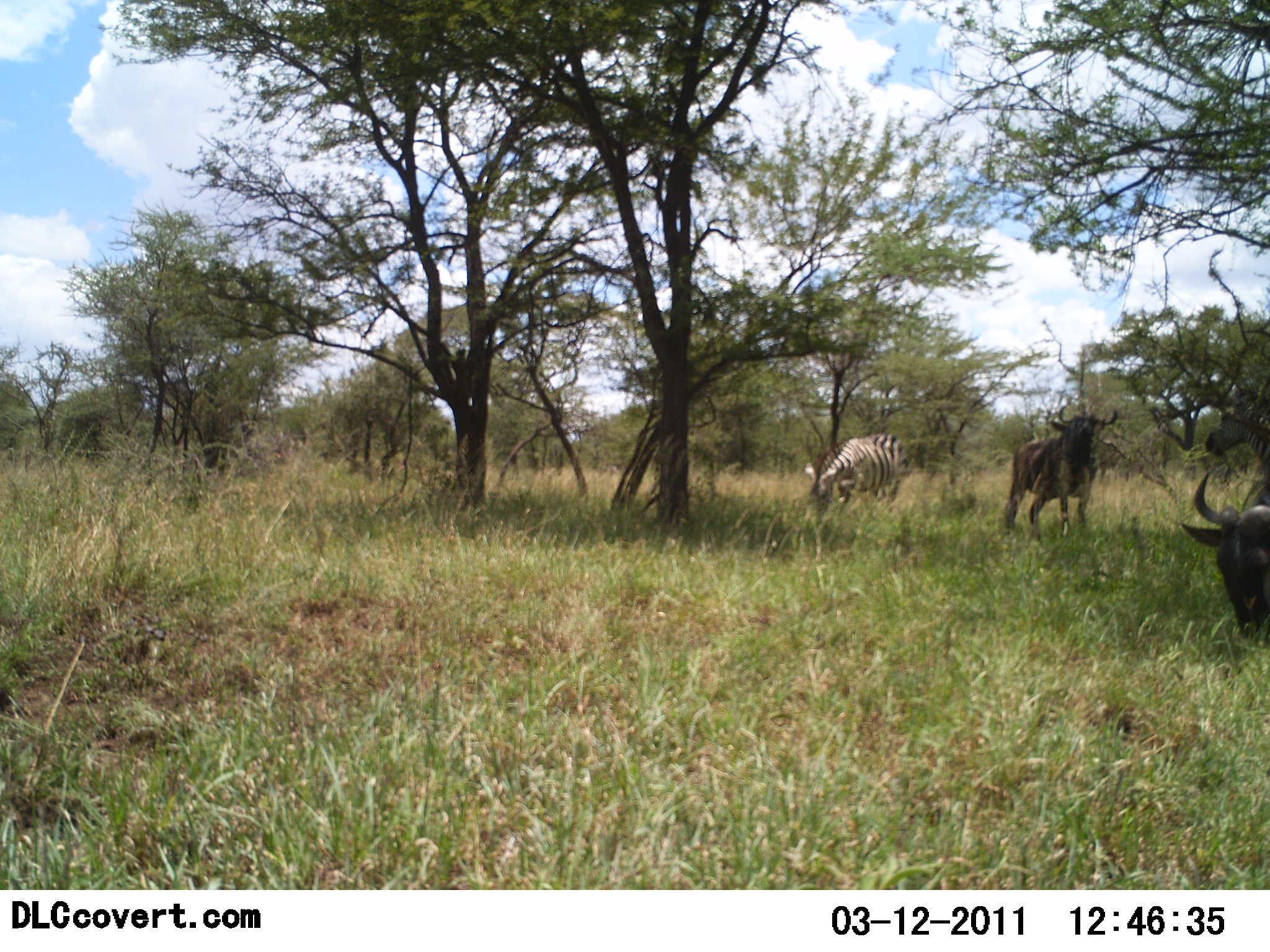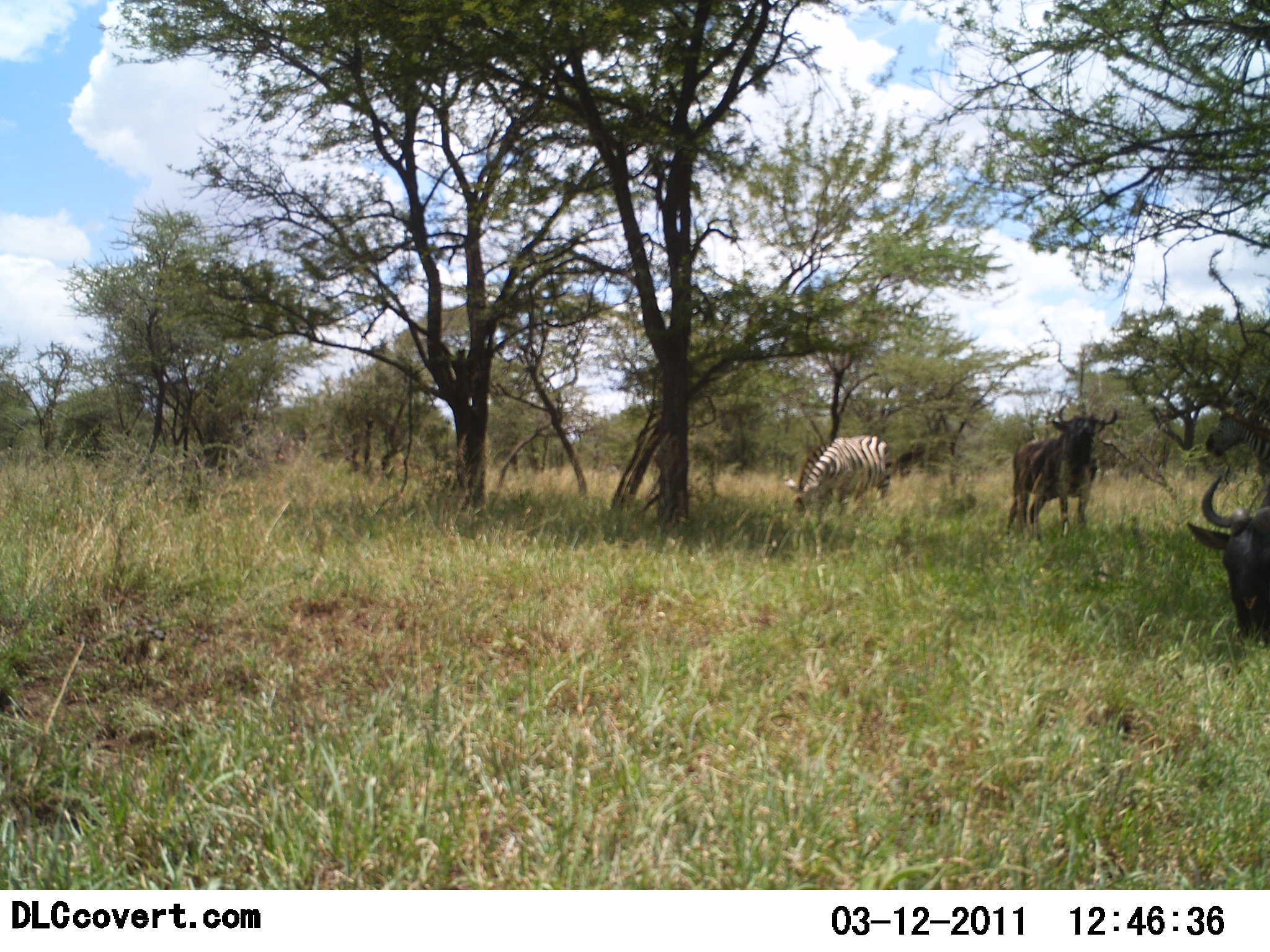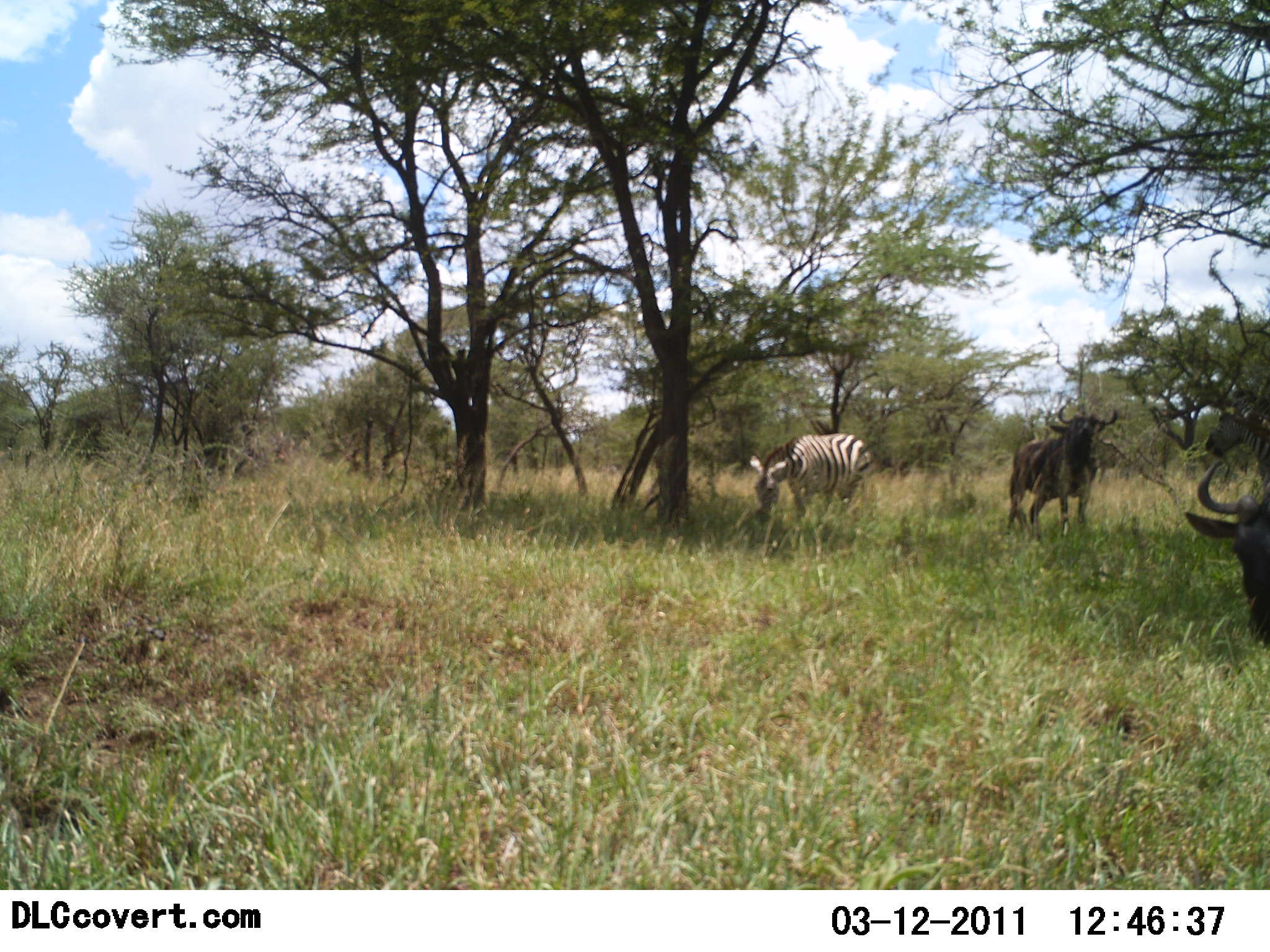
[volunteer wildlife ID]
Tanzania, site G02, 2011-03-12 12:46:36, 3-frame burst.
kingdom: Animalia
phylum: Chordata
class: Mammalia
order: Artiodactyla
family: Bovidae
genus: Connochaetes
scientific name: Connochaetes taurinus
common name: blue wildebeest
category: wildebeest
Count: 2.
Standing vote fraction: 80%.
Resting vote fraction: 0%.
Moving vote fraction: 10%.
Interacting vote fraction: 0%.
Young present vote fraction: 0%.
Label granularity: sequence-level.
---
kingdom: Animalia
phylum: Chordata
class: Mammalia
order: Perissodactyla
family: Equidae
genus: Equus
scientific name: Equus quagga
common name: plains zebra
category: zebra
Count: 1.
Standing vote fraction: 10%.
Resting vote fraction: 0%.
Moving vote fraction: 20%.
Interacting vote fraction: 0%.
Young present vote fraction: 0%.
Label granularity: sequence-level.